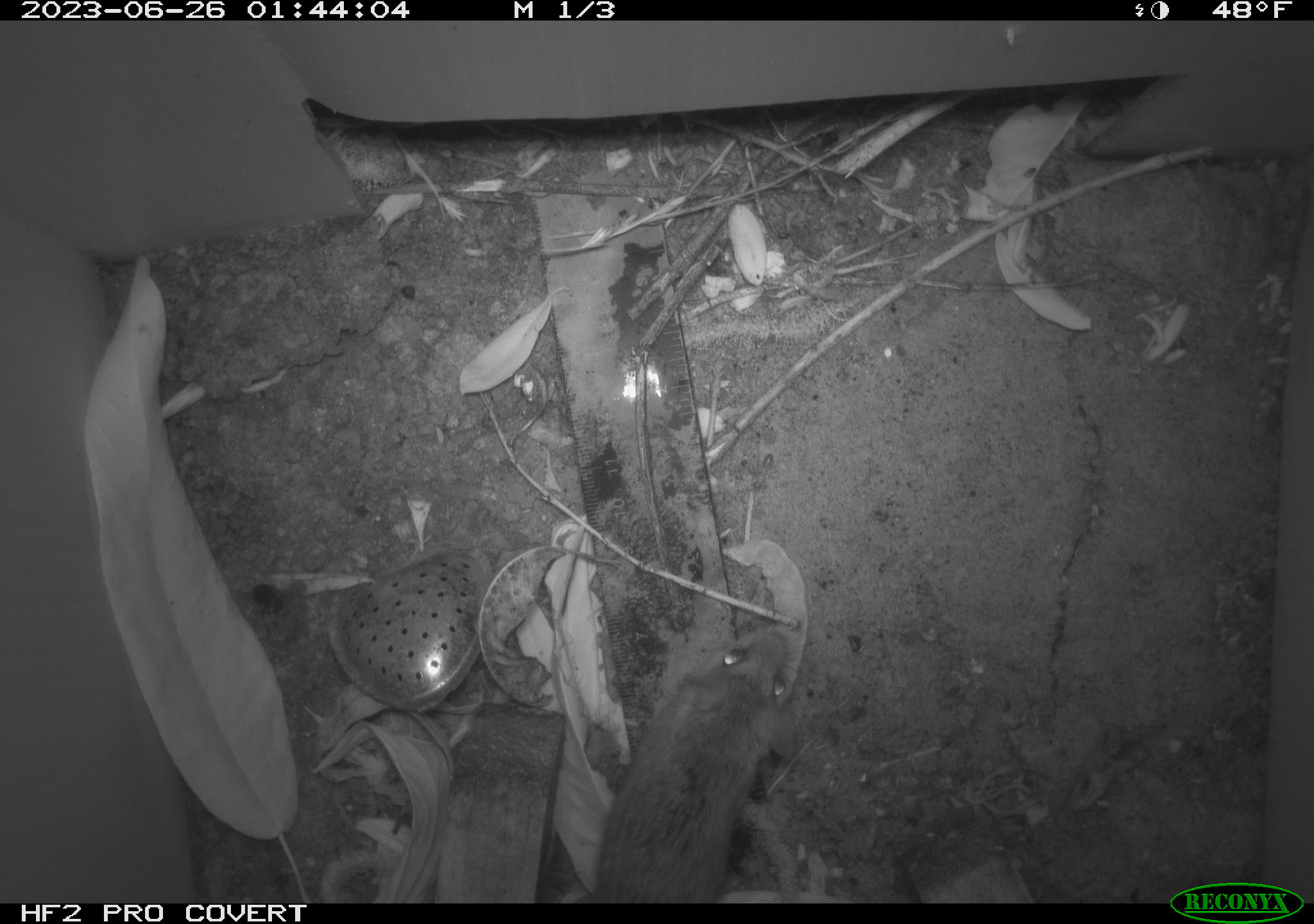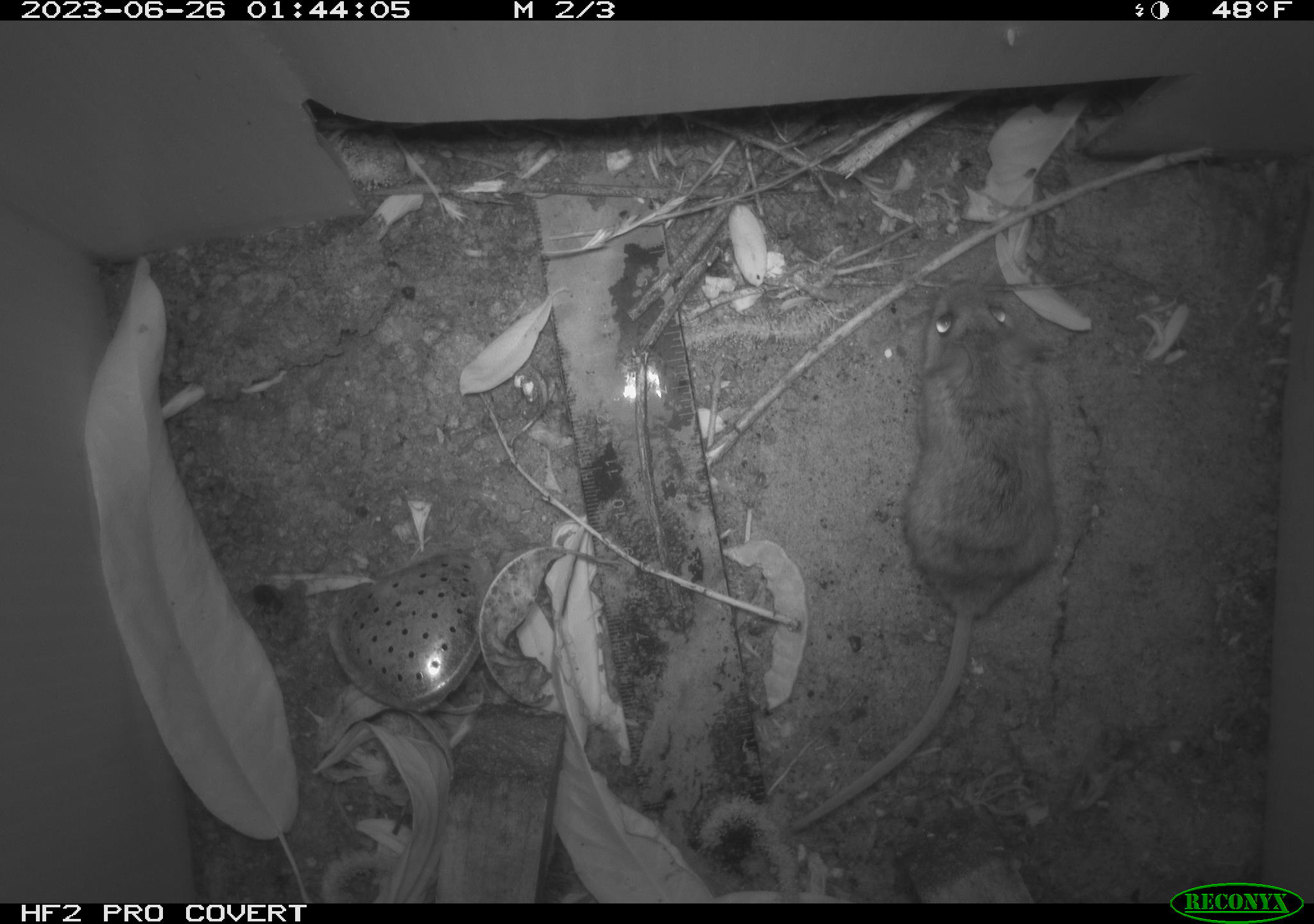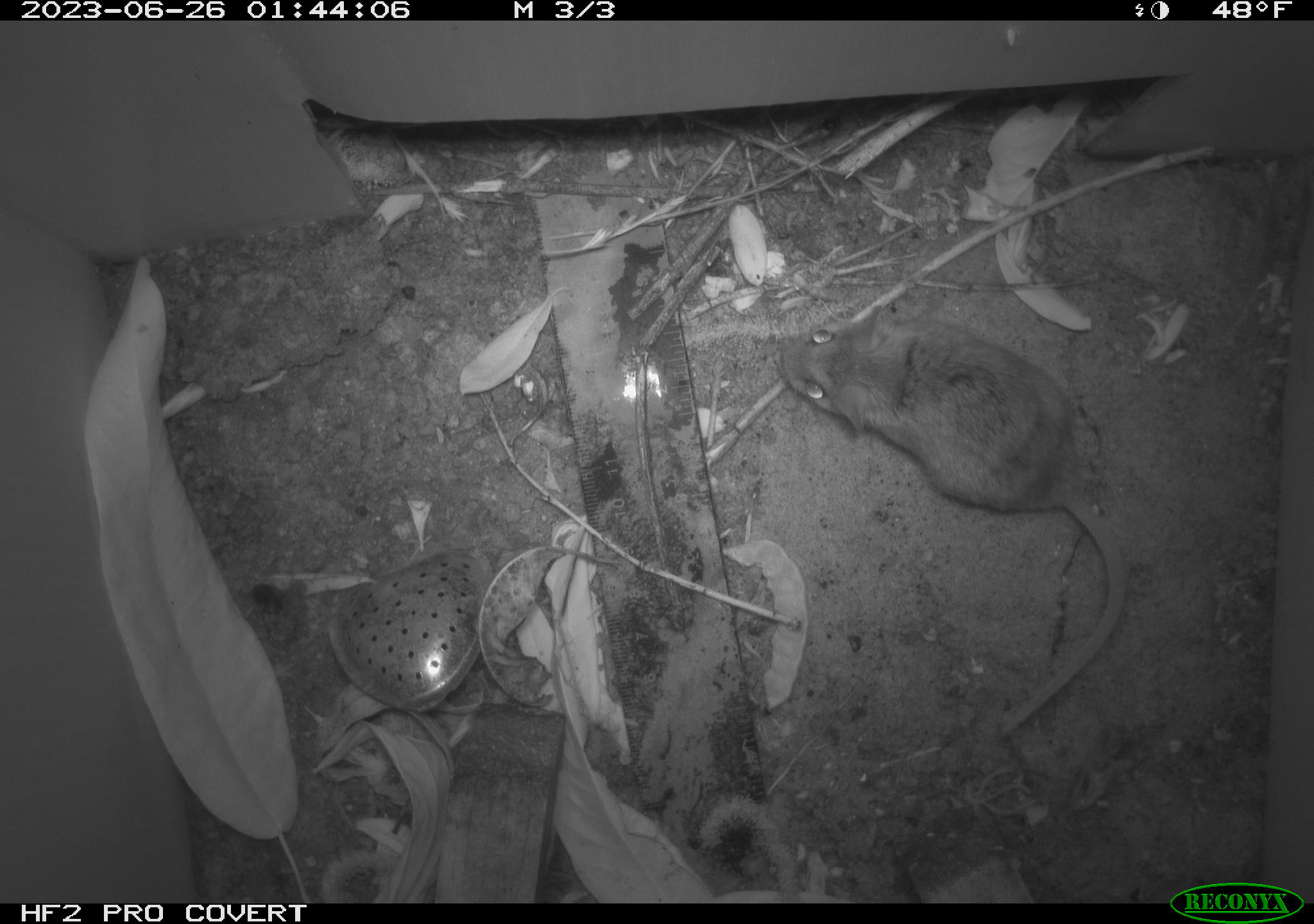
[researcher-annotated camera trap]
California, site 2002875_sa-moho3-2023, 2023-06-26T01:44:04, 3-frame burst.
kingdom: Animalia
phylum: Chordata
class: Mammalia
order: Rodentia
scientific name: Rodentia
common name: mouse species